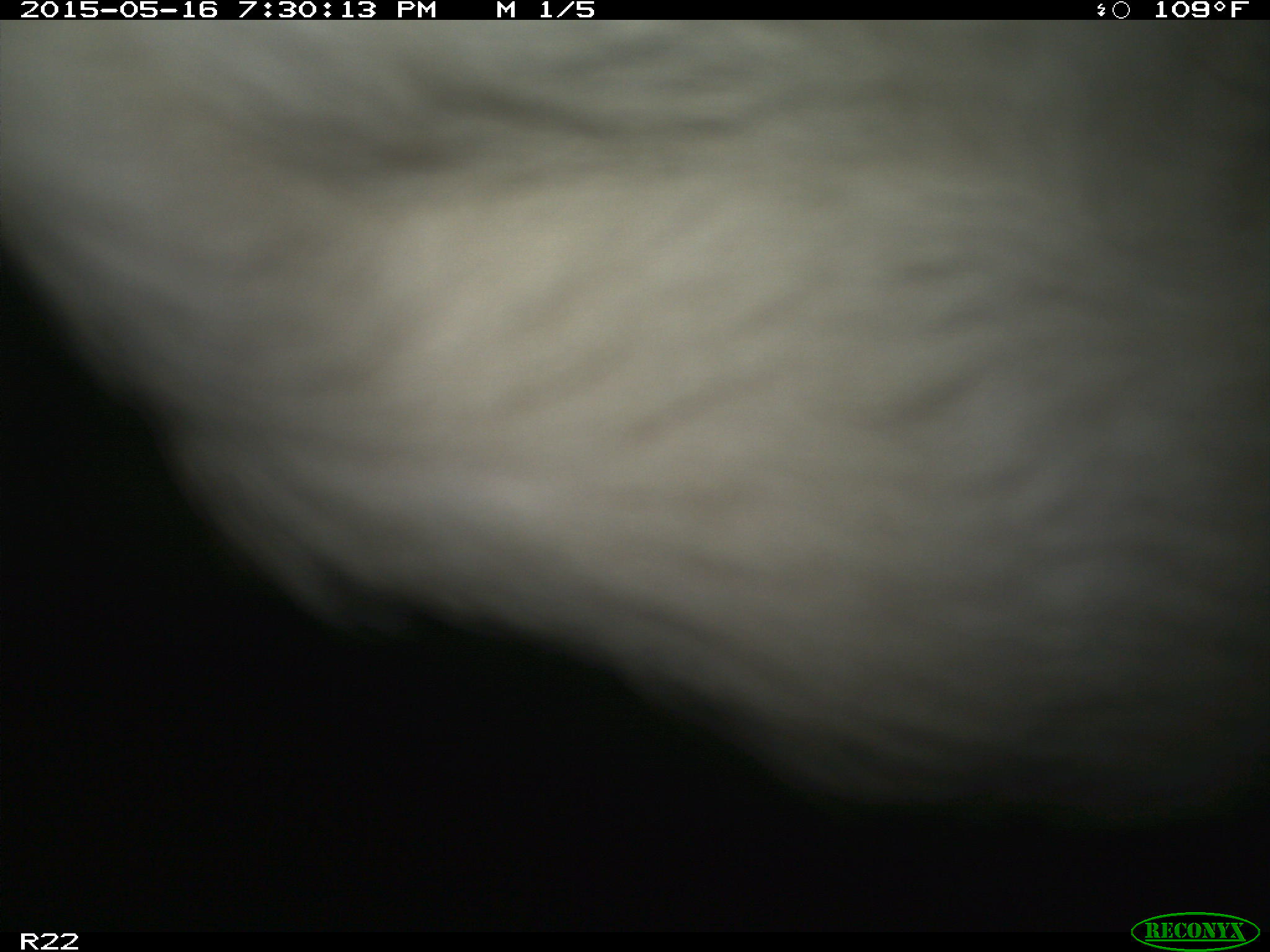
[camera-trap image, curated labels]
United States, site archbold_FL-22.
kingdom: Animalia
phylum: Chordata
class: Mammalia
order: Artiodactyla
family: Bovidae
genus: Bos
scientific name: Bos taurus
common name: domestic cow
Bos taurus (domestic cow).